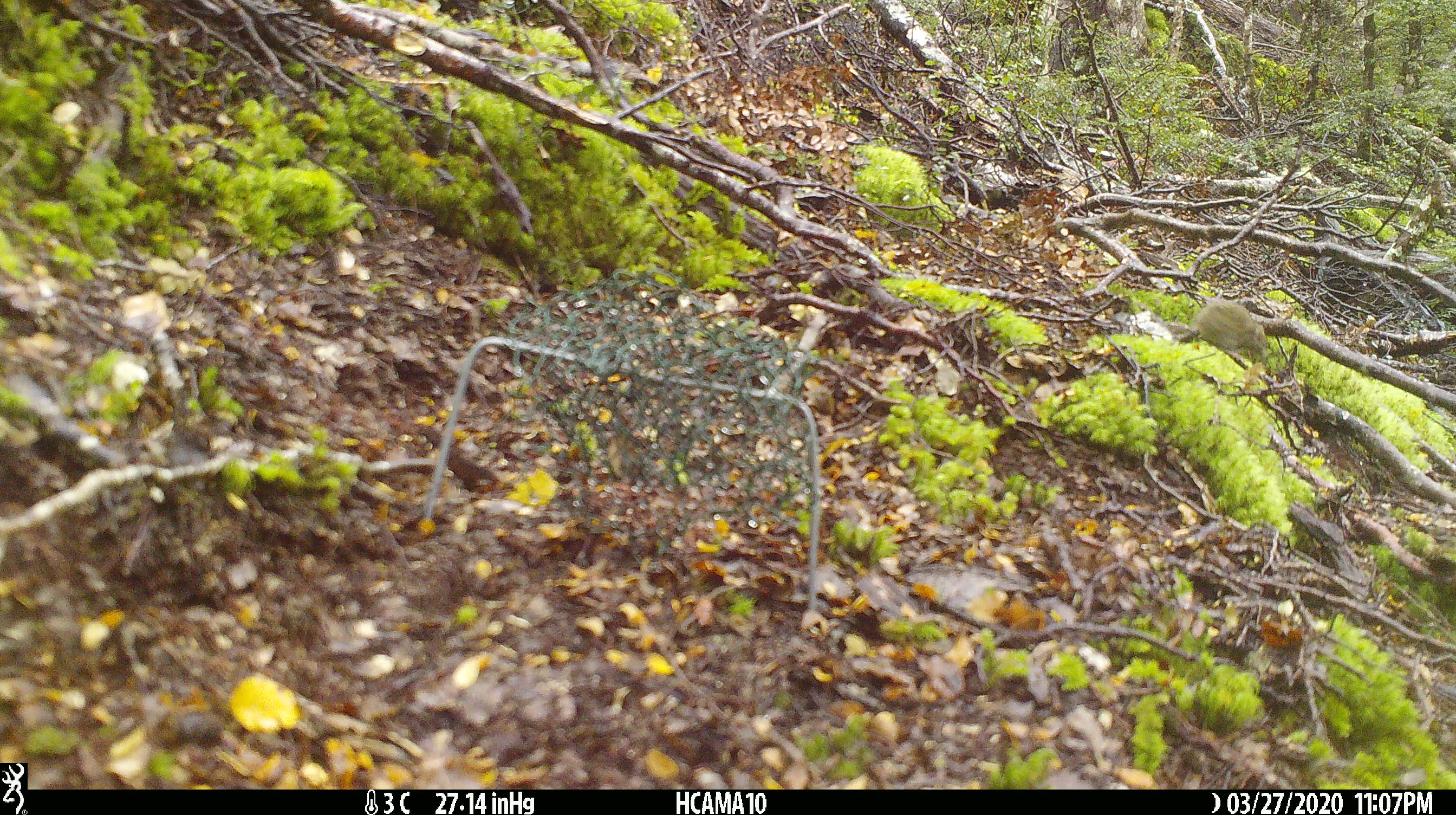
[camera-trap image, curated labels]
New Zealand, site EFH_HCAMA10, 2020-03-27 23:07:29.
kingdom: Animalia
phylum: Chordata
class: Mammalia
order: Rodentia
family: Muridae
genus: Mus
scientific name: Mus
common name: mouse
Mouse (Mus).